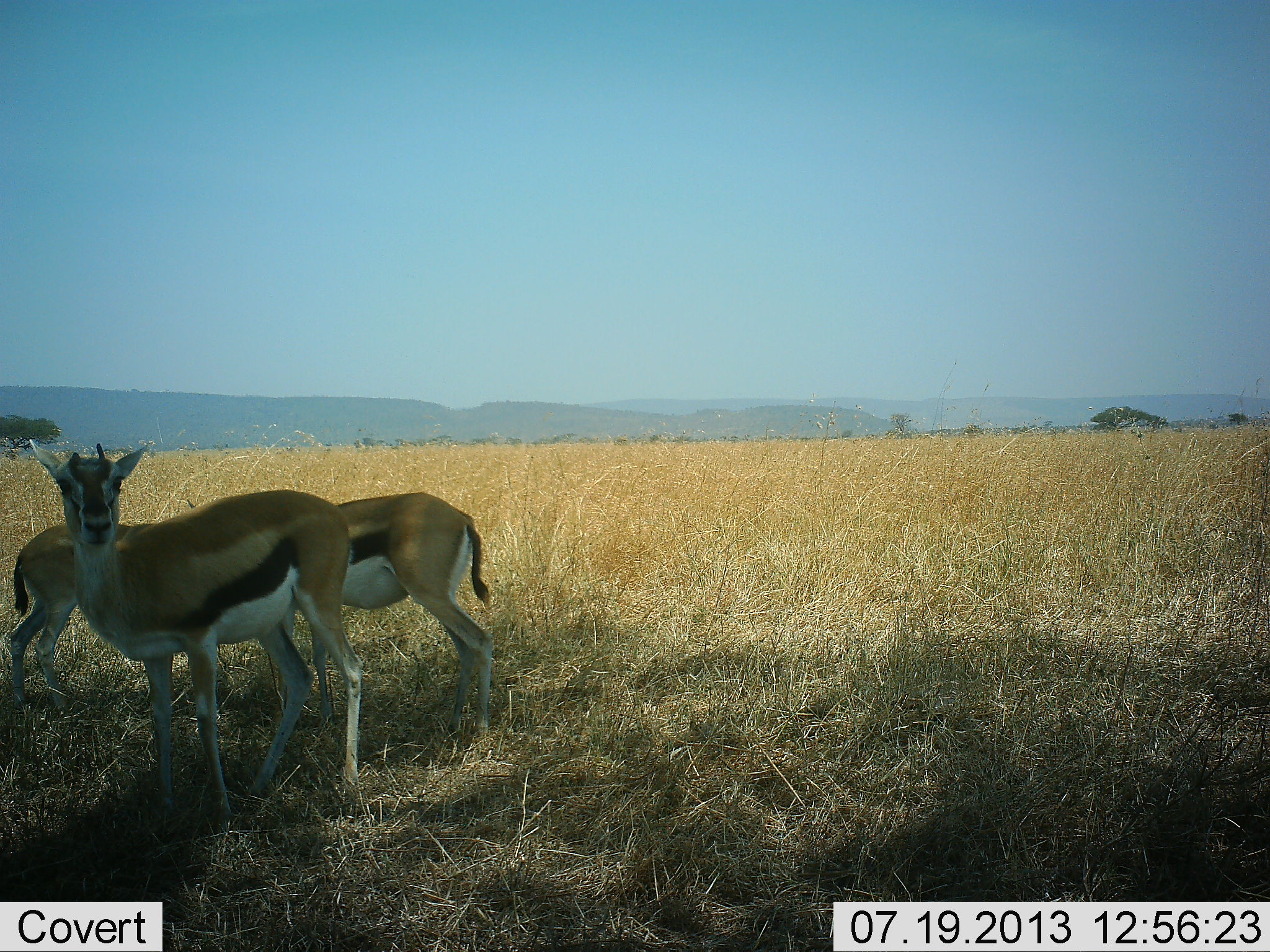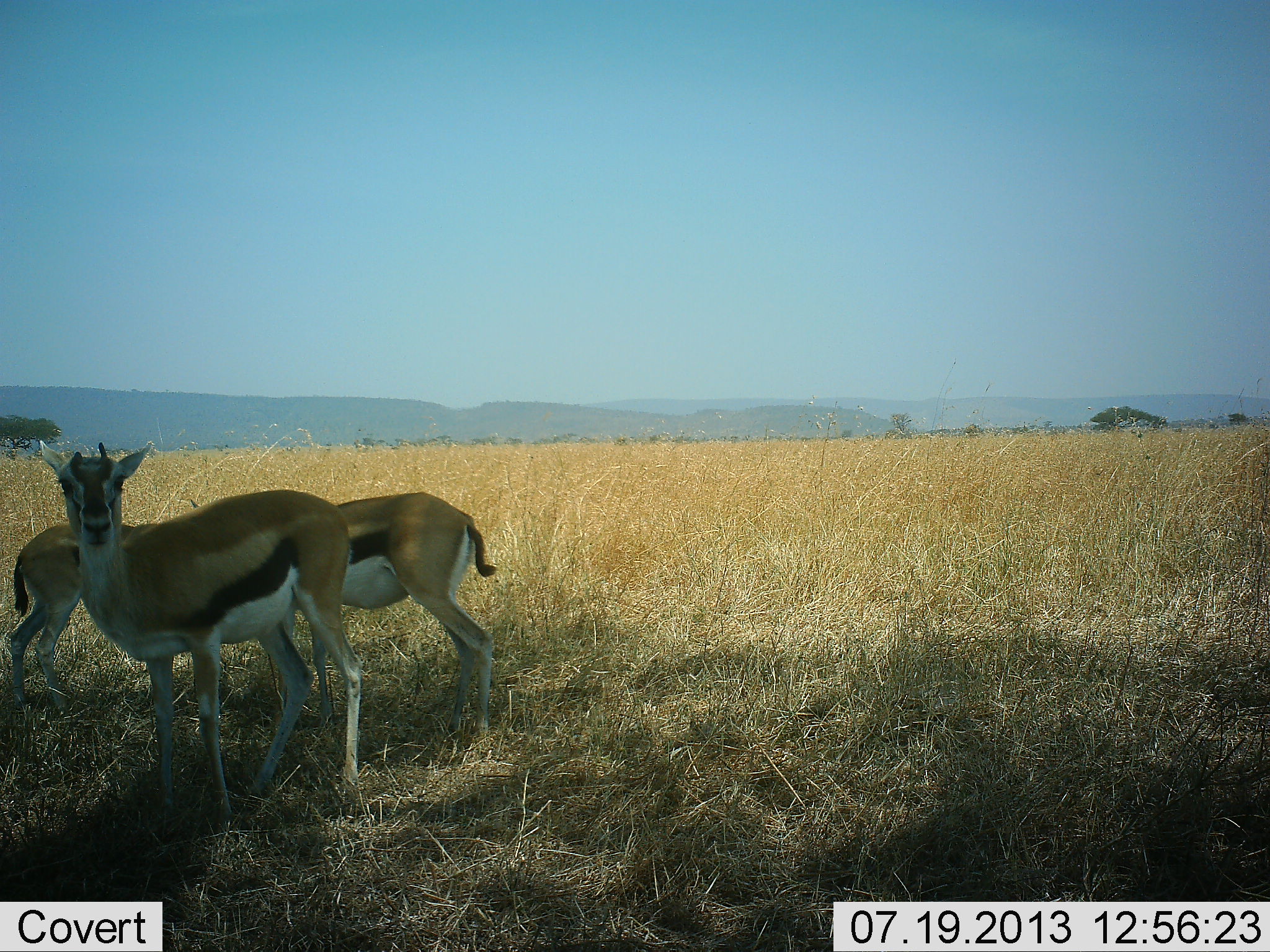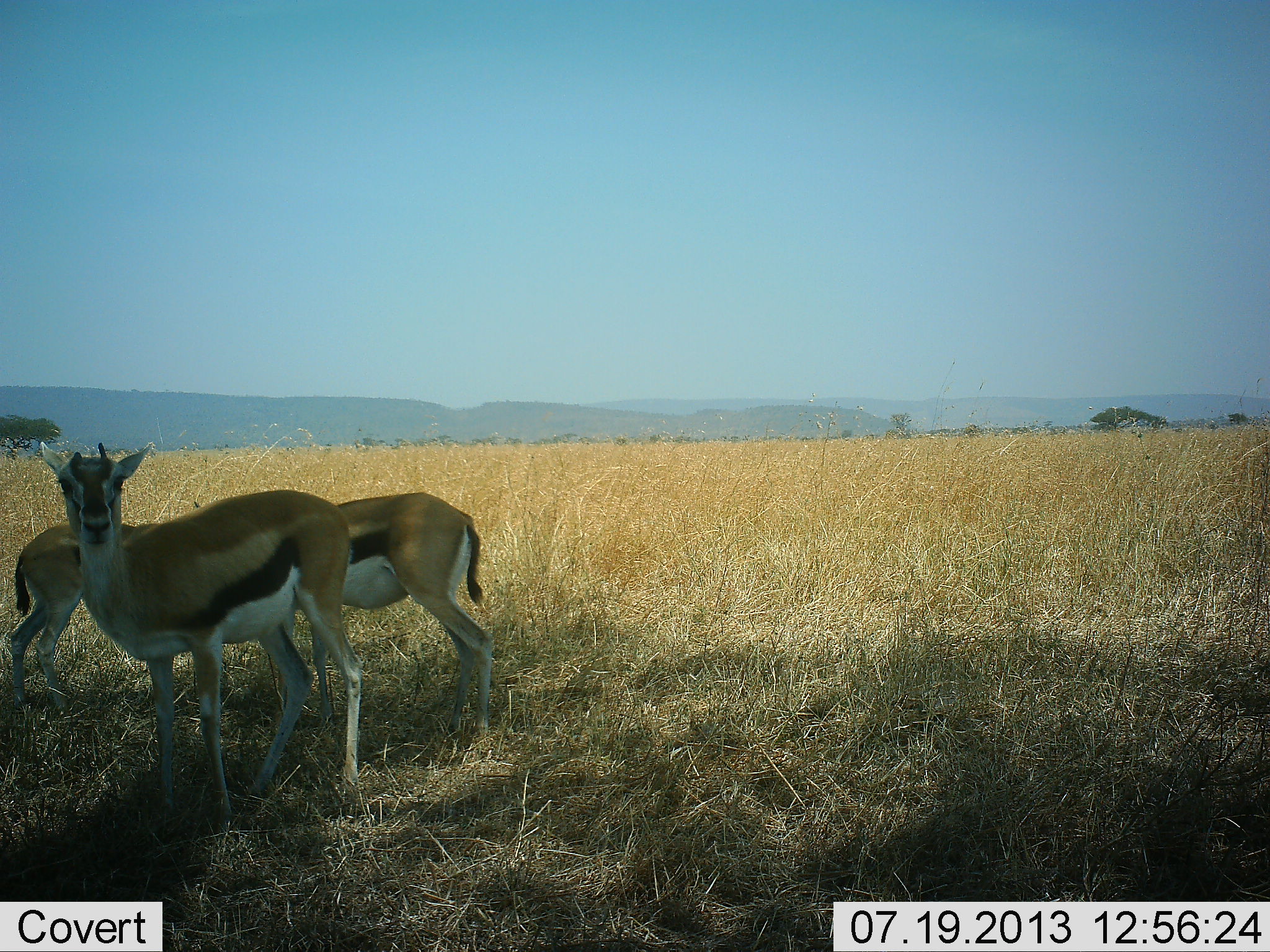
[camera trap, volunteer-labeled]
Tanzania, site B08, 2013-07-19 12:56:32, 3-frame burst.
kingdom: Animalia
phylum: Chordata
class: Mammalia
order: Artiodactyla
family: Bovidae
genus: Eudorcas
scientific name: Eudorcas thomsonii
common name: thomson's gazelle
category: gazellethomsons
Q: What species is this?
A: Gazellethomsons (thomson's gazelle) (Eudorcas thomsonii).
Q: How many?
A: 6.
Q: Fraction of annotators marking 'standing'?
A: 100%.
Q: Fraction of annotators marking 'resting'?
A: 10%.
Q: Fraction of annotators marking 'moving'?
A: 10%.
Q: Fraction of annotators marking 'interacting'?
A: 0%.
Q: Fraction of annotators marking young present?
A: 30%.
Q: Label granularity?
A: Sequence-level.